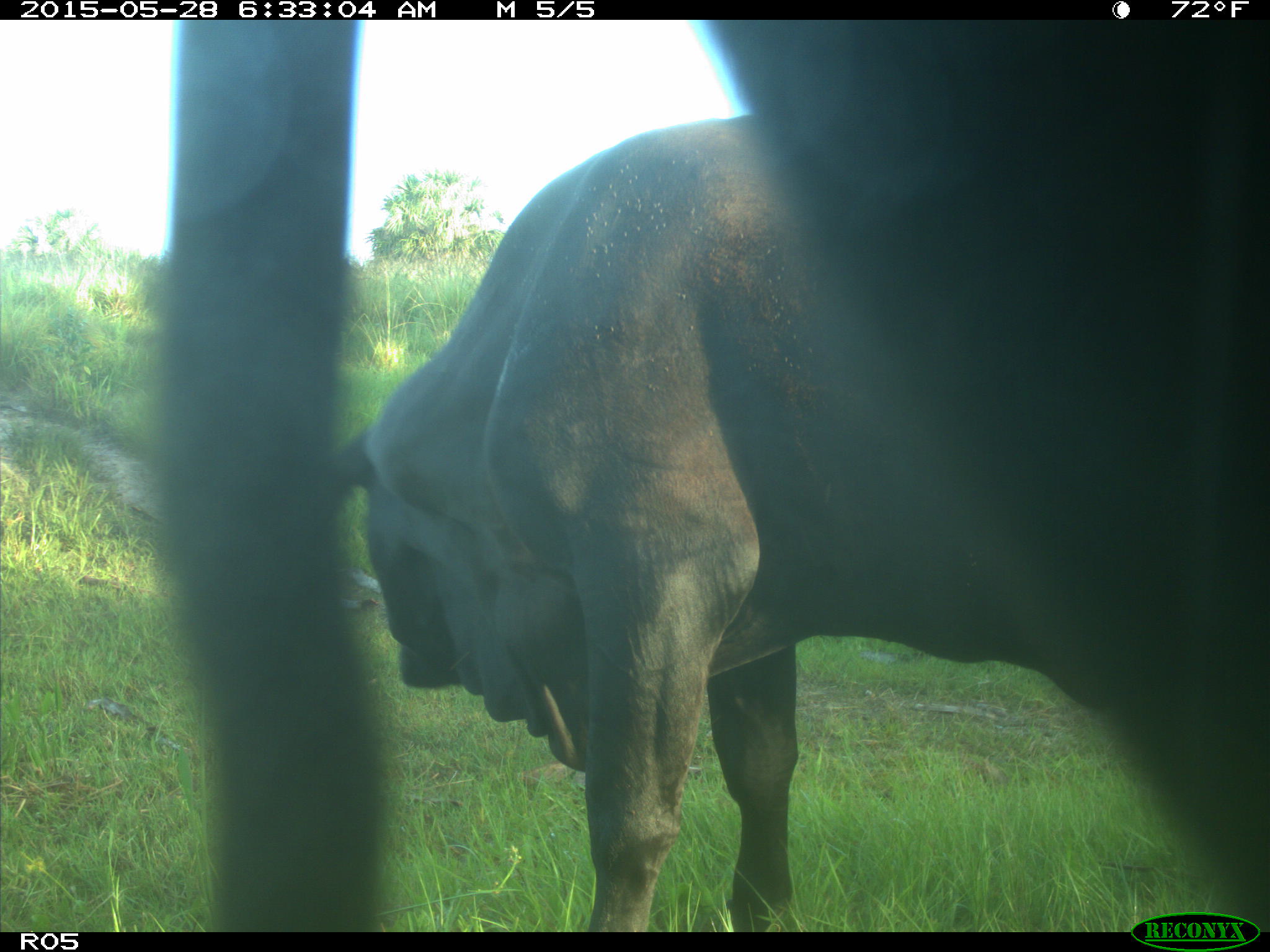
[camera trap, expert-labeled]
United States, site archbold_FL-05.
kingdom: Animalia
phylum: Chordata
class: Mammalia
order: Artiodactyla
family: Bovidae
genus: Bos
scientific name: Bos taurus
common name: domestic cow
Bos taurus (domestic cow).